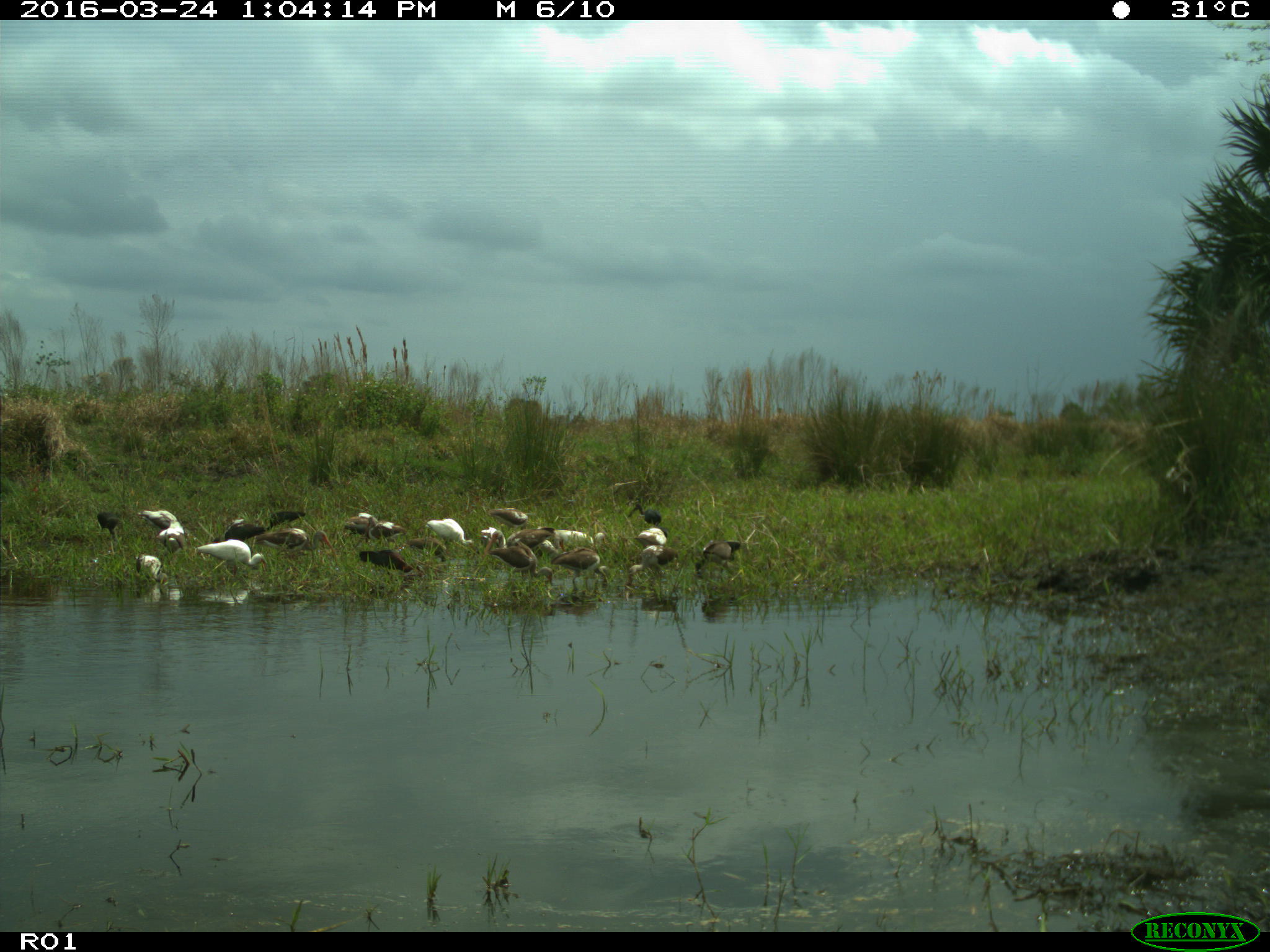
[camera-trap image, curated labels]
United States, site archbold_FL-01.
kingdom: Animalia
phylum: Chordata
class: Aves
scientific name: Aves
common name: birds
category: unidentified bird